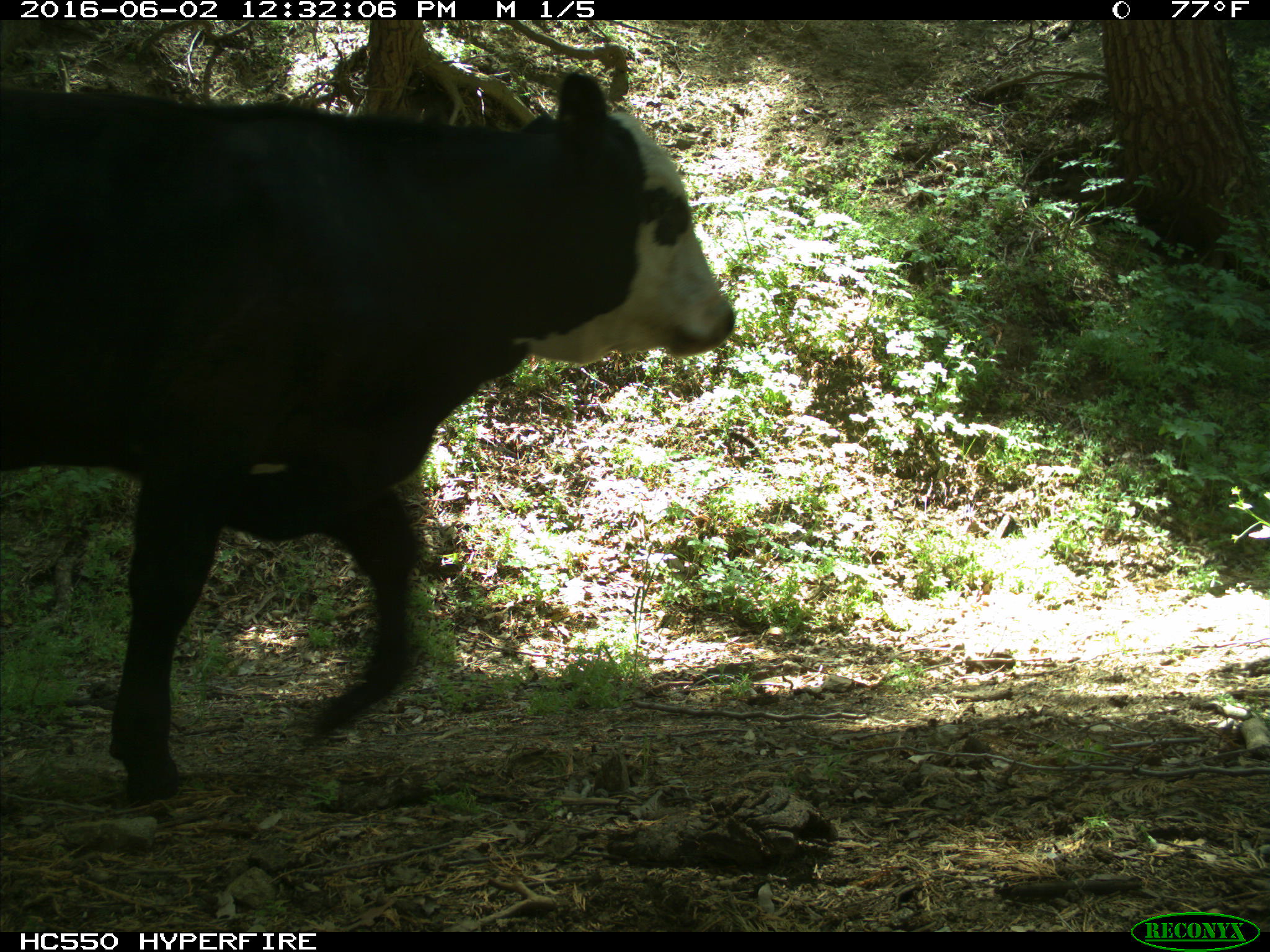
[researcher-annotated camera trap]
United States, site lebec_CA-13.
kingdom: Animalia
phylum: Chordata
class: Mammalia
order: Artiodactyla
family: Bovidae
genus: Bos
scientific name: Bos taurus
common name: domestic cow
Bos taurus (domestic cow).